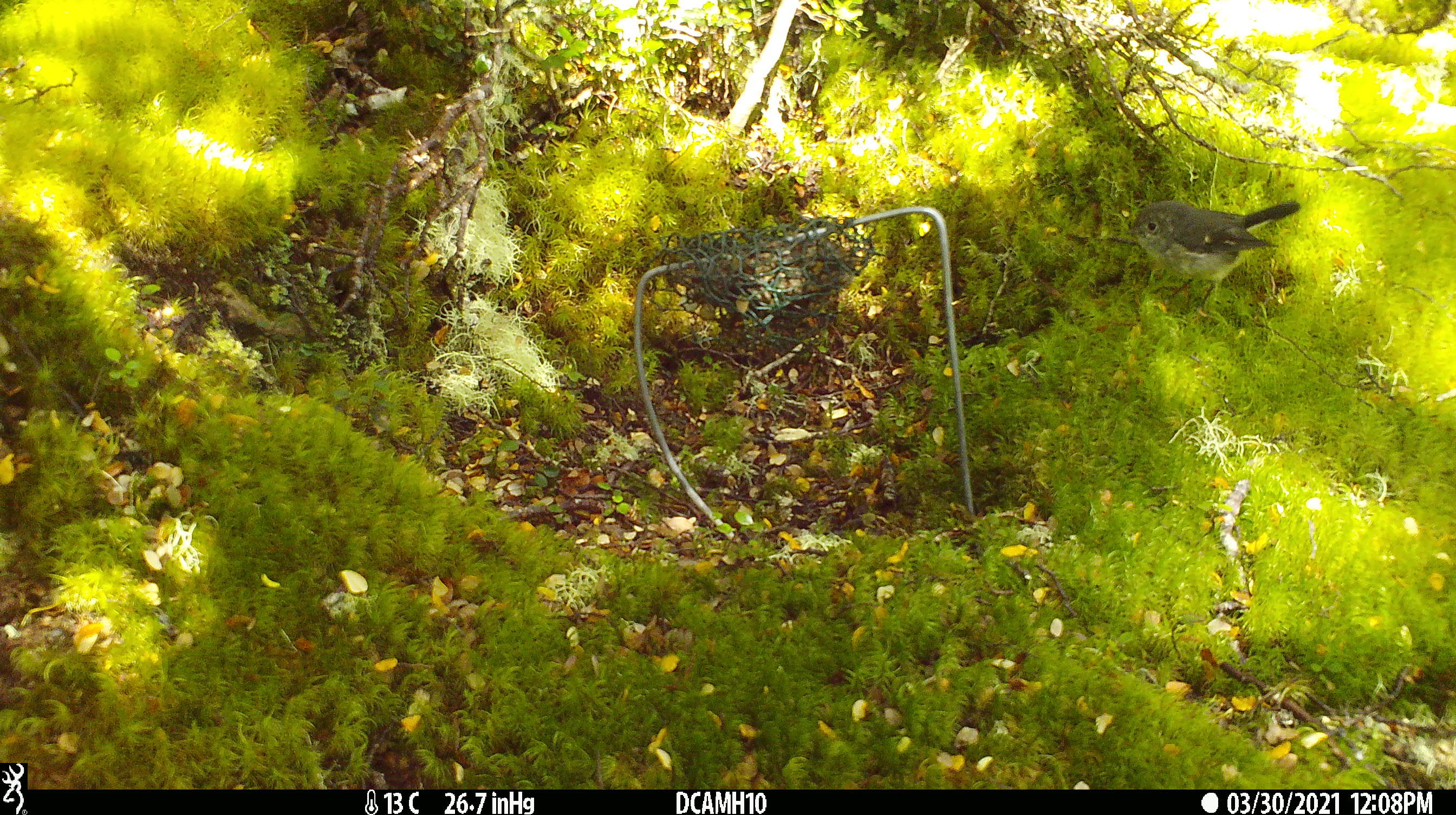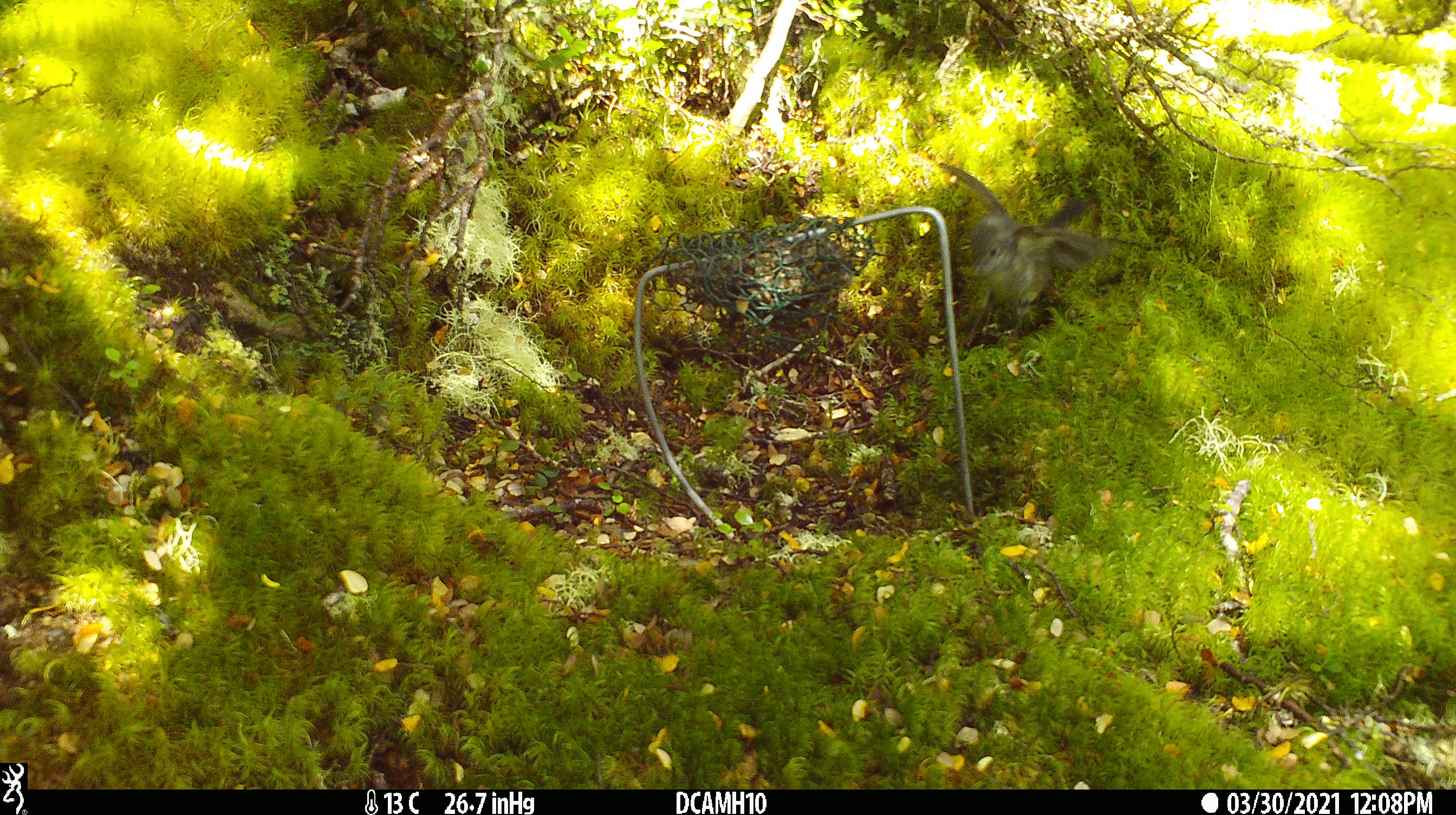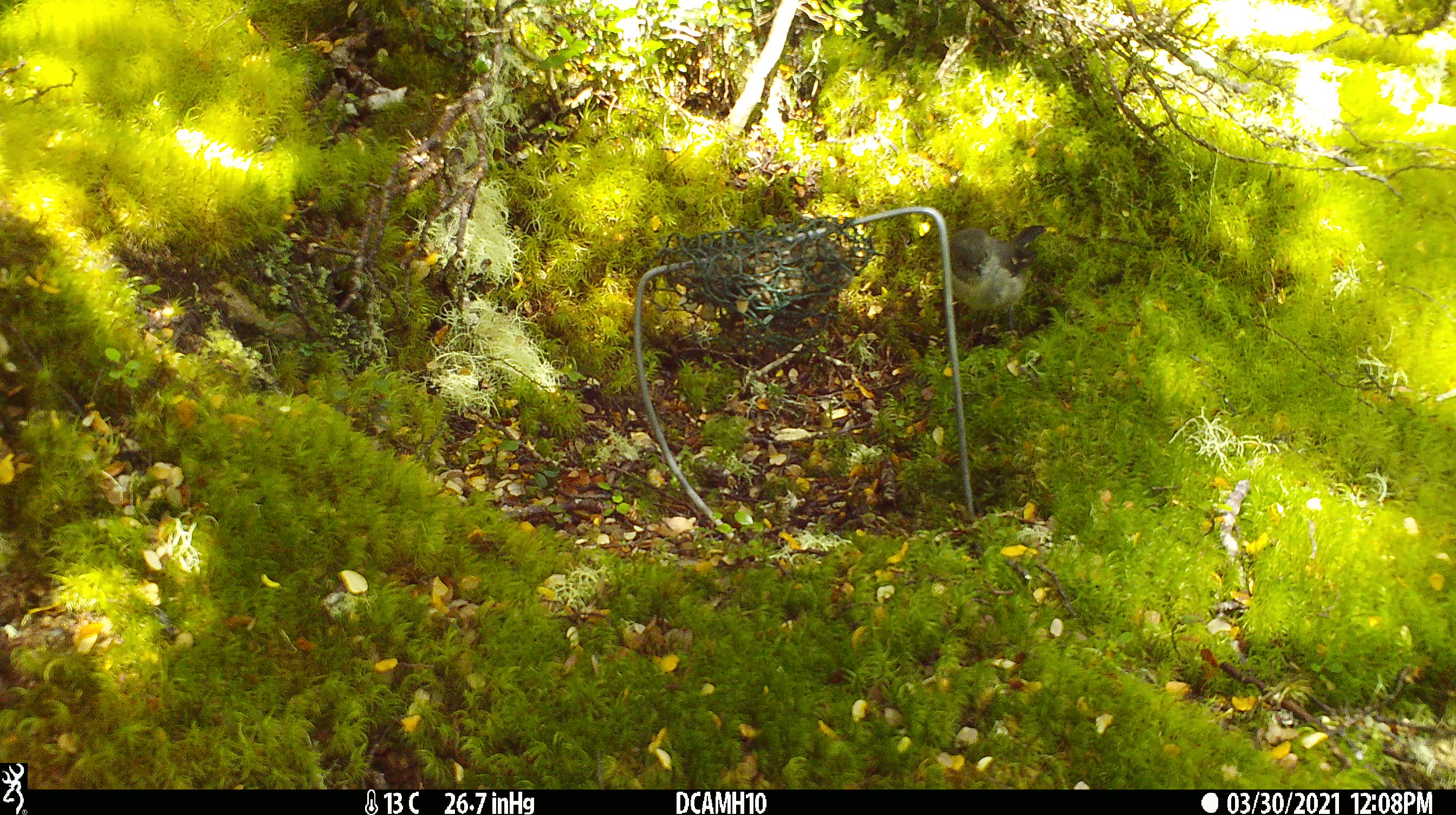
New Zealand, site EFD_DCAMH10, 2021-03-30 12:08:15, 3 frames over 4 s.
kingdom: Animalia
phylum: Chordata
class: Aves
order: Passeriformes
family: Petroicidae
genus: Petroica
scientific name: Petroica macrocephala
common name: tomtit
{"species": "tomtit (Petroica macrocephala)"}